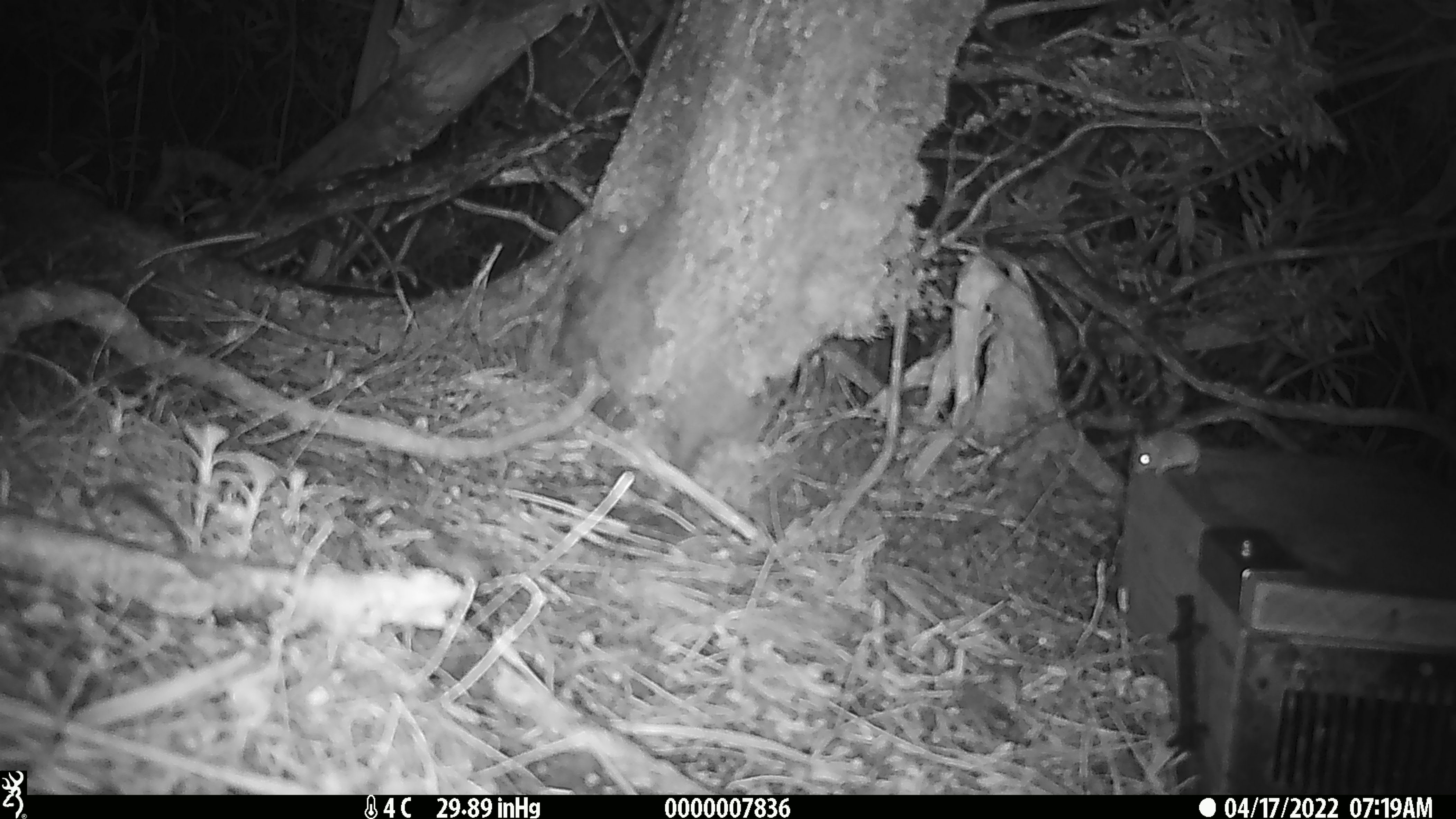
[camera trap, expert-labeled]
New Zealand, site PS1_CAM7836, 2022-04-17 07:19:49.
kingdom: Animalia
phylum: Chordata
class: Mammalia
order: Rodentia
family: Muridae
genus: Mus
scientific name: Mus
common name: mouse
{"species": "mouse (Mus)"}